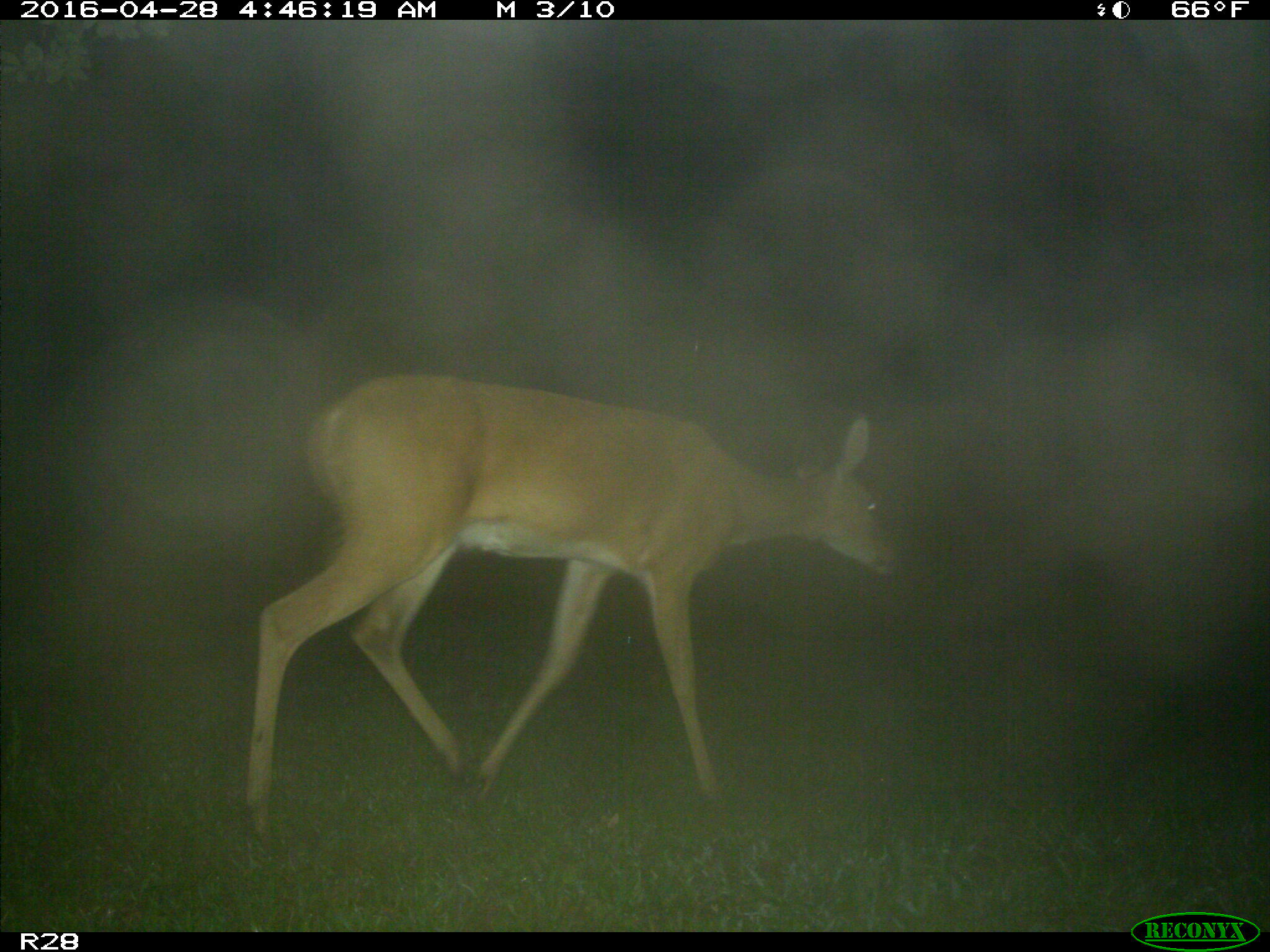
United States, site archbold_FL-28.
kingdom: Animalia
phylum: Chordata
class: Mammalia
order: Artiodactyla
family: Cervidae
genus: Odocoileus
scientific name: Odocoileus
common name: deer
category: unidentified deer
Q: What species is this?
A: Unidentified deer (deer) (Odocoileus).